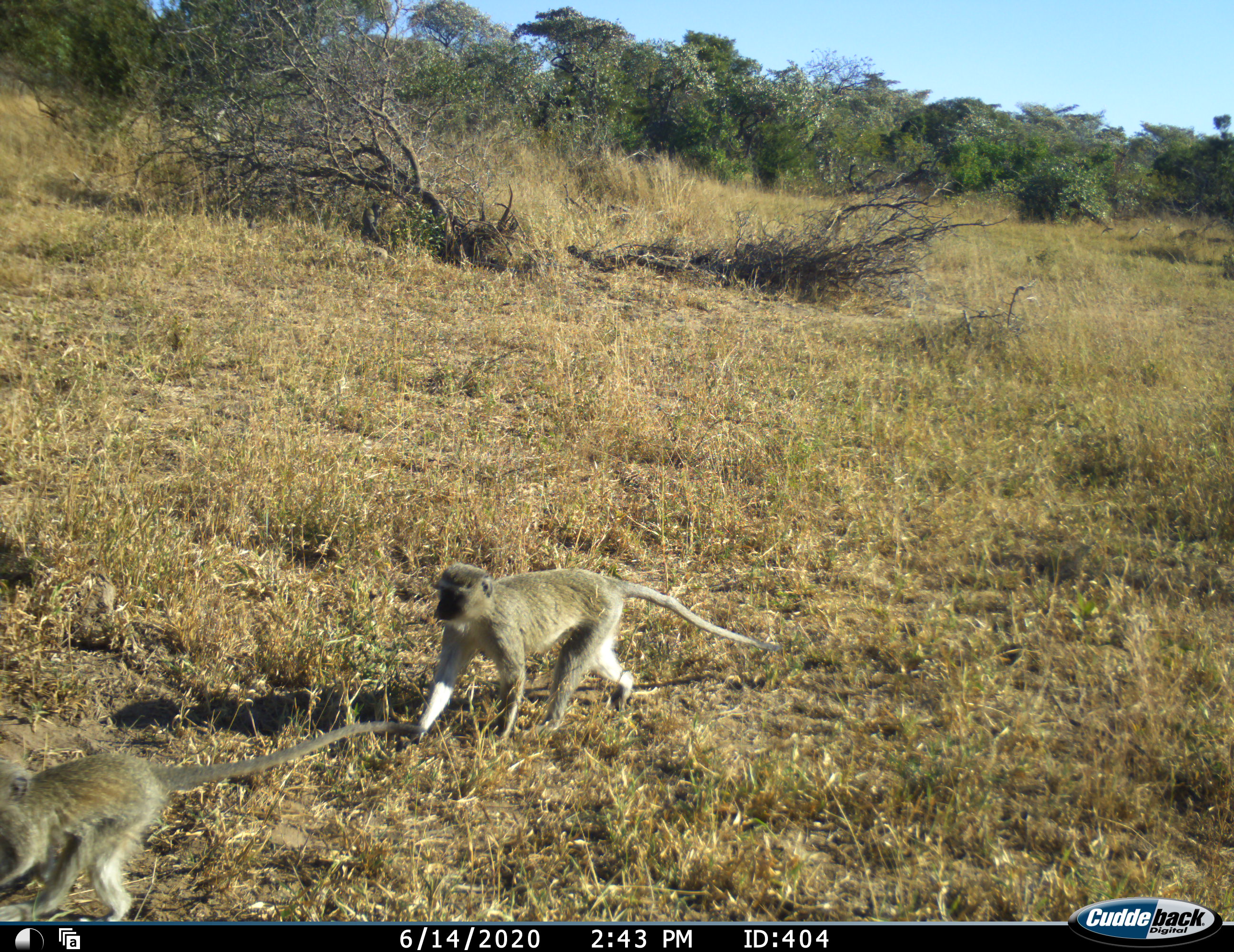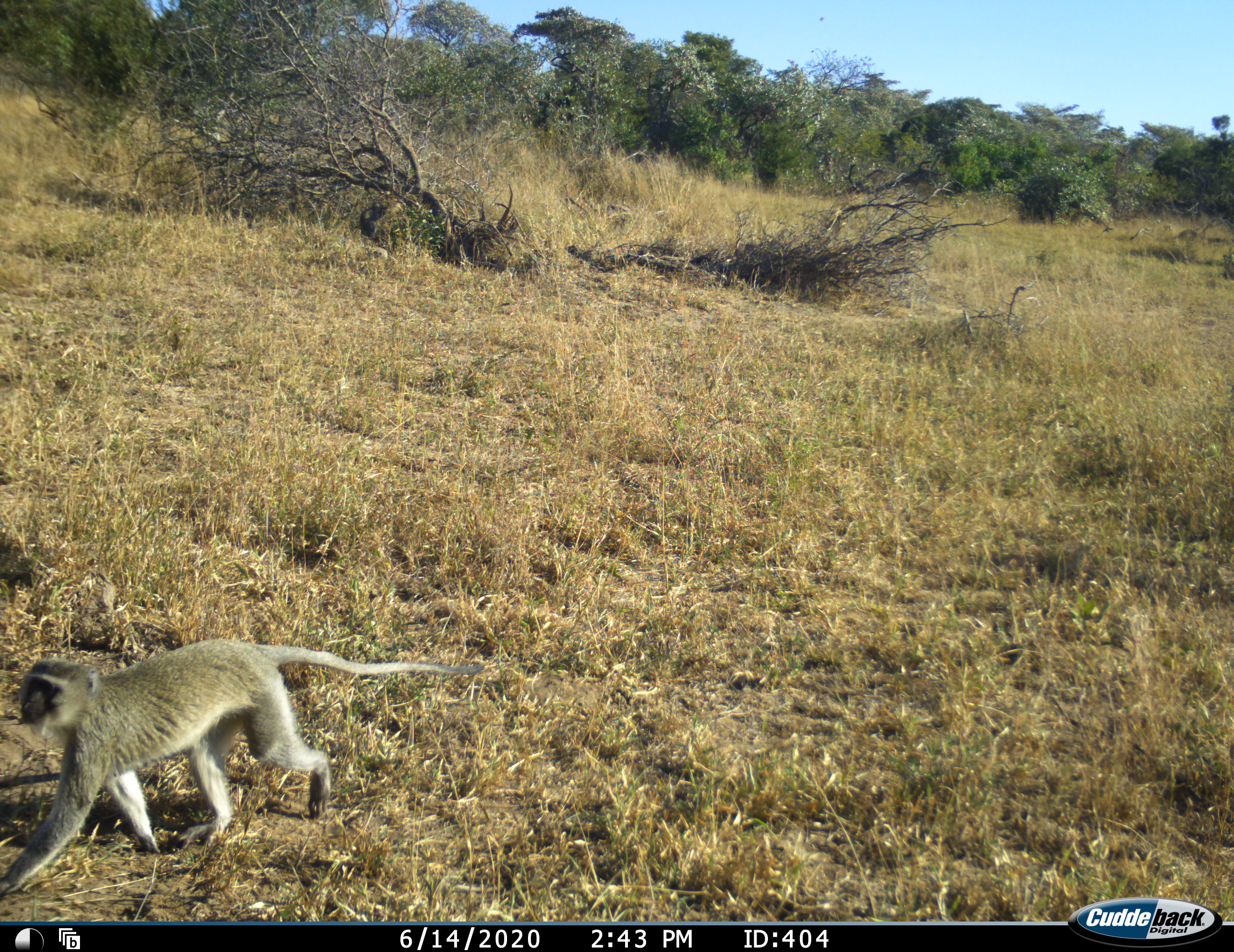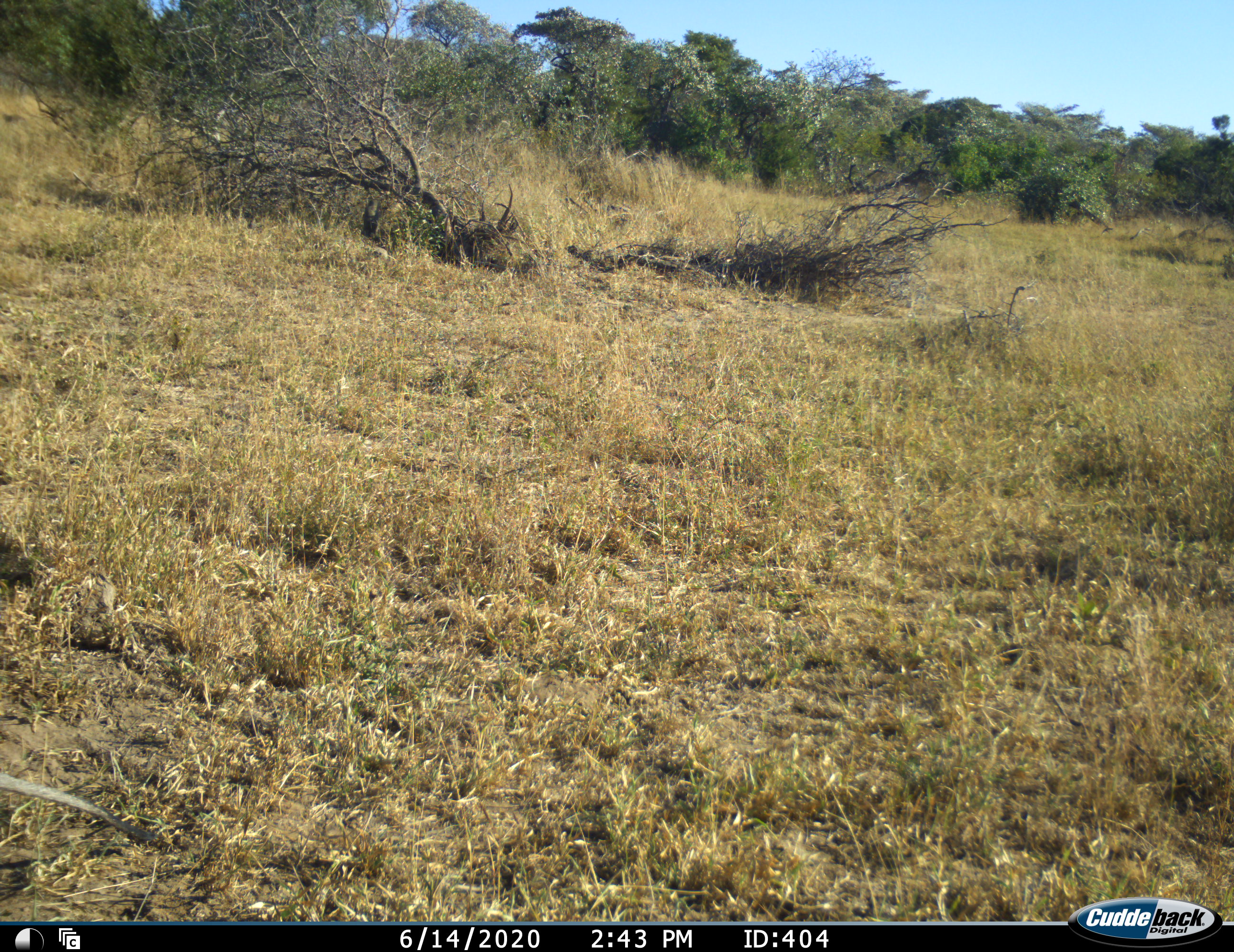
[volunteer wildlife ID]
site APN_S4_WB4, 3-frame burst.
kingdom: Animalia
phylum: Chordata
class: Mammalia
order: Primates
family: Cercopithecidae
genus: Chlorocebus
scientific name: Chlorocebus pygerythrus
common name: vervet monkey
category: monkeyvervet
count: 2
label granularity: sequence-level